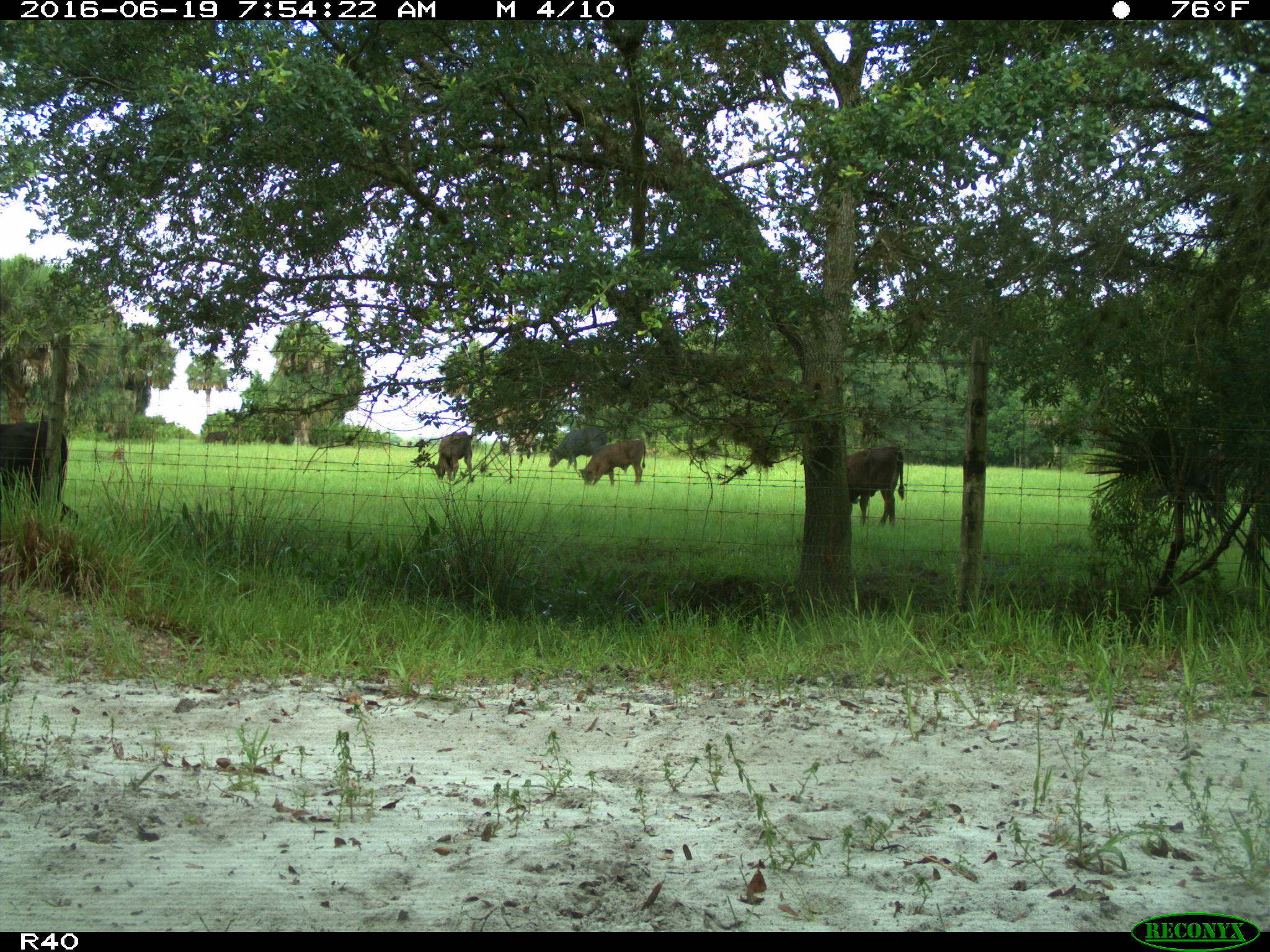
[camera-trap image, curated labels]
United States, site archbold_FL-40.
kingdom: Animalia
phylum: Chordata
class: Mammalia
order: Artiodactyla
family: Bovidae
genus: Bos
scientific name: Bos taurus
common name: domestic cow